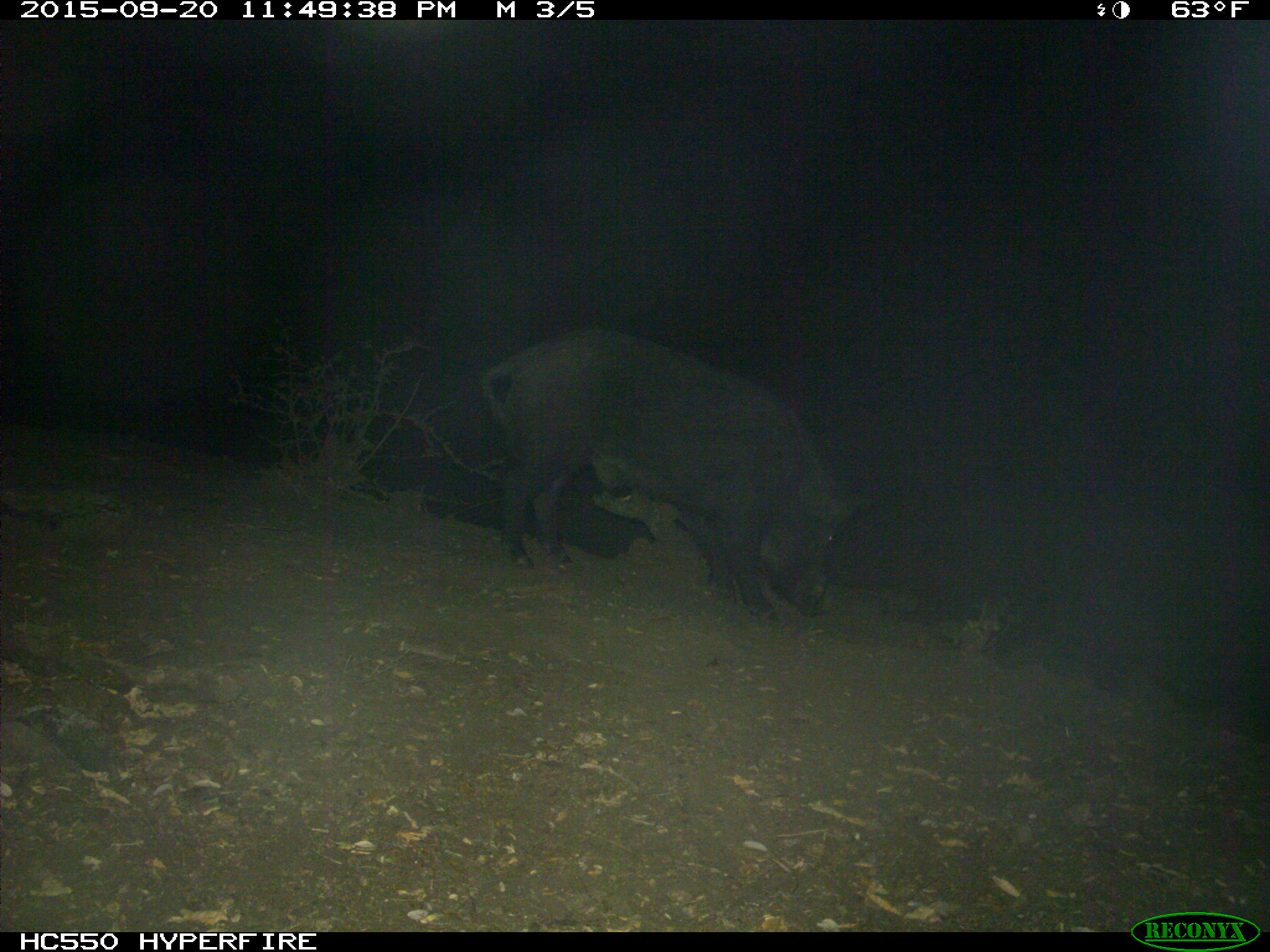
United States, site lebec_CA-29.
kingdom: Animalia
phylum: Chordata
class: Mammalia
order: Artiodactyla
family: Suidae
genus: Sus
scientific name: Sus scrofa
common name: wild boar